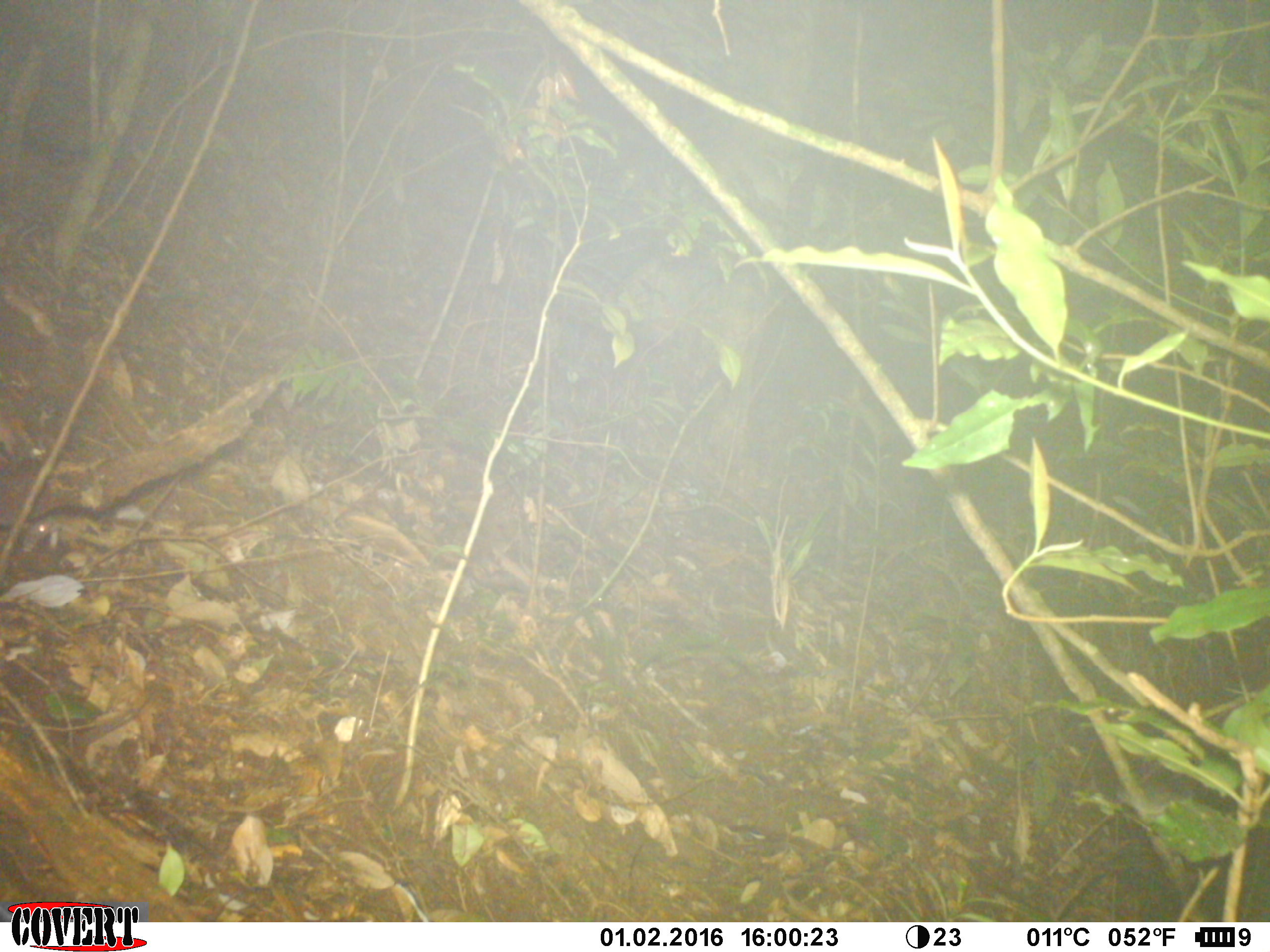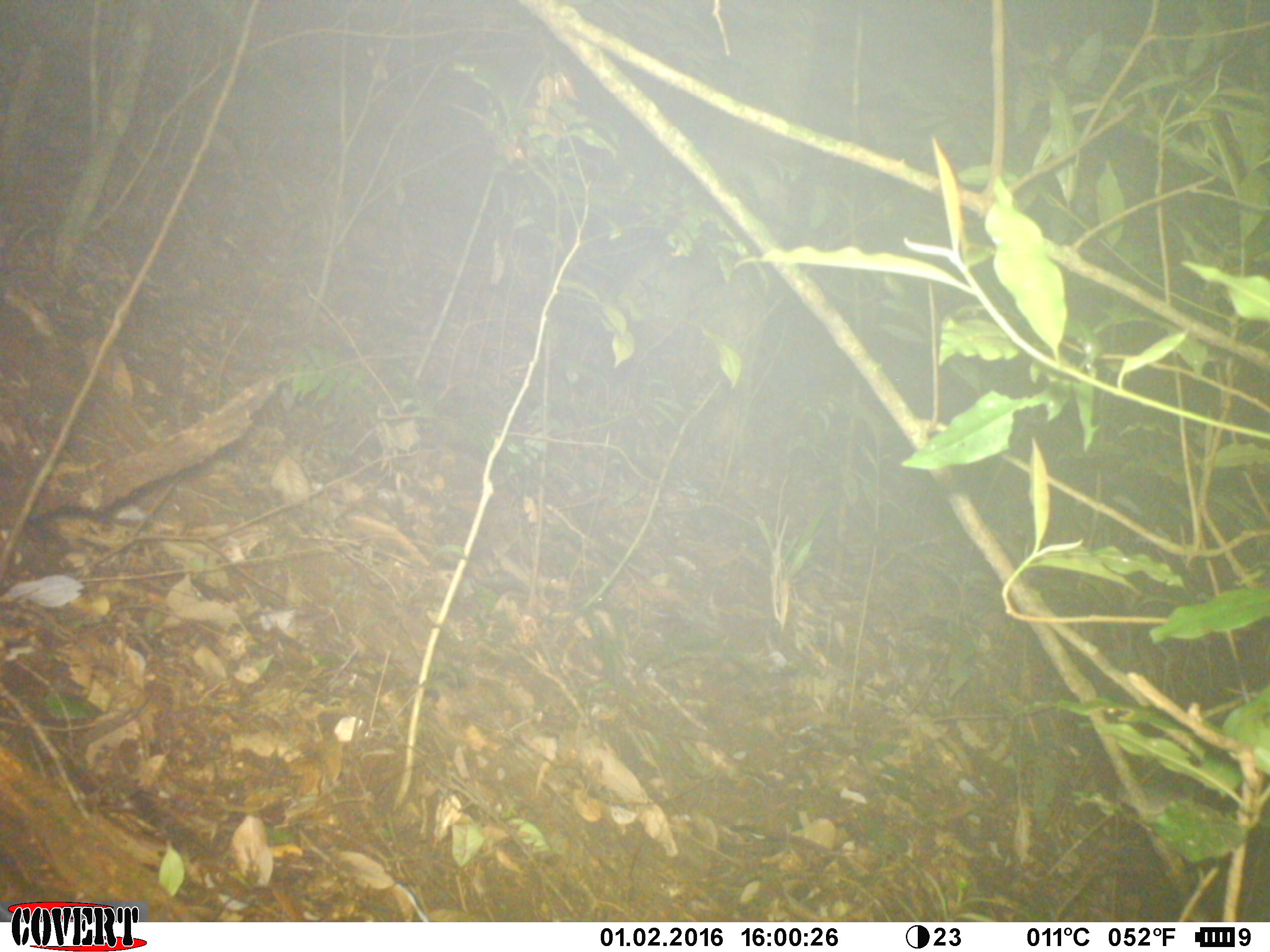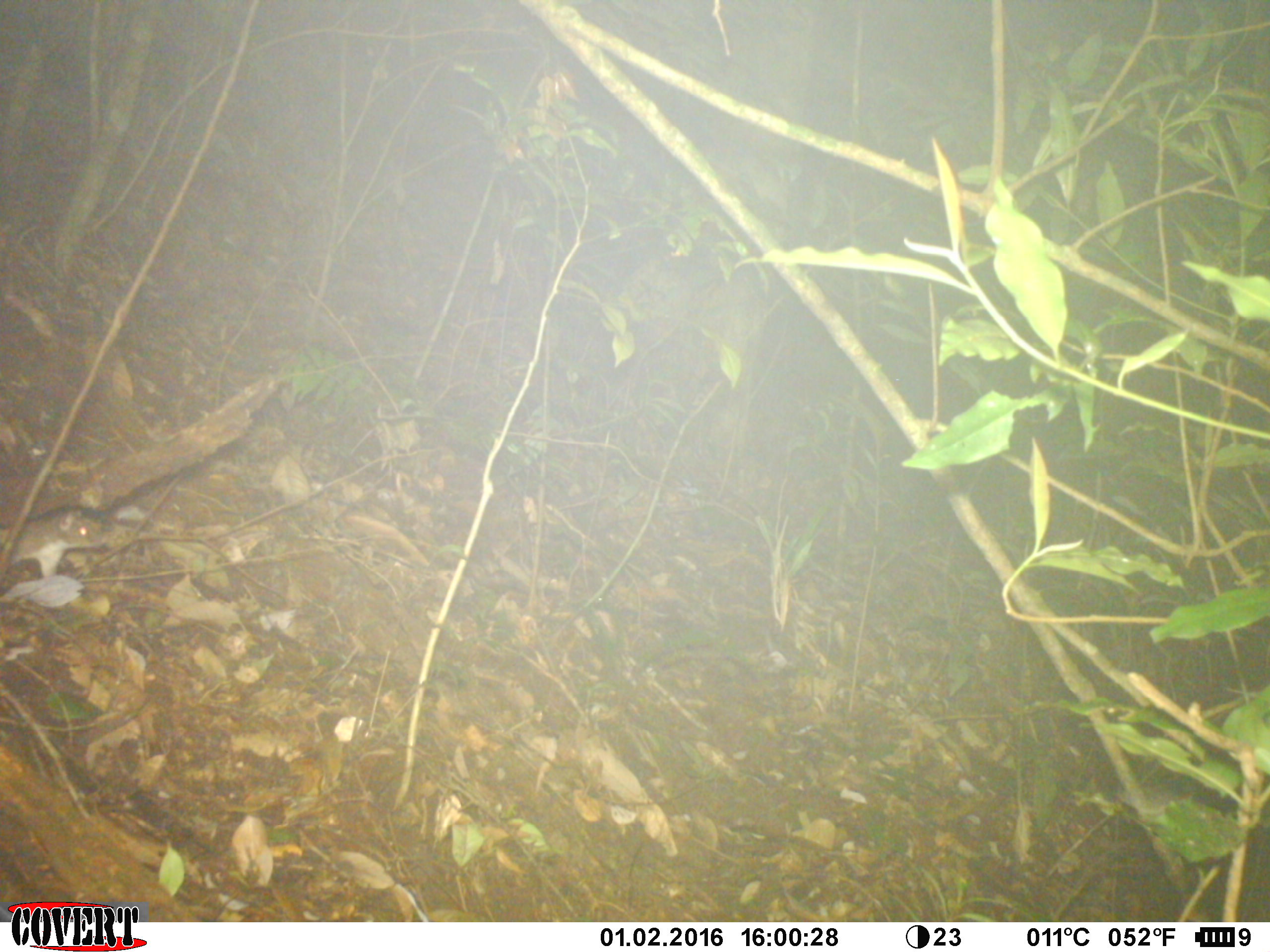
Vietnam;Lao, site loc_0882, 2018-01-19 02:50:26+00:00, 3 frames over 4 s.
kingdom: Animalia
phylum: Chordata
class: Mammalia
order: Rodentia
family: Muridae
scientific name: Muridae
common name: old-world mice and rats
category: unidentified murid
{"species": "unidentified murid (old-world mice and rats) (Muridae)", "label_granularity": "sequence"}